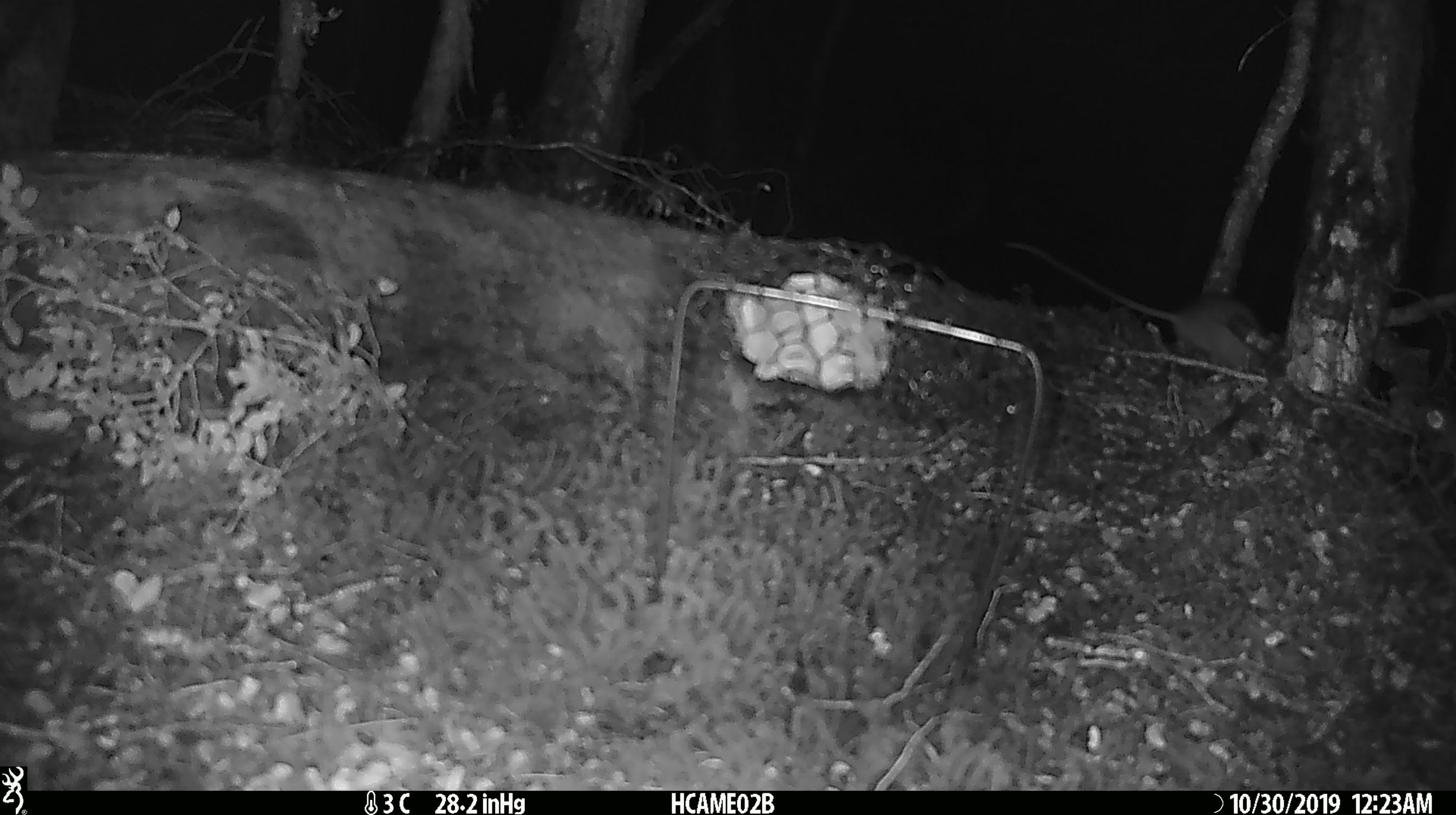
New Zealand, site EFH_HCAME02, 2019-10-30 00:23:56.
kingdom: Animalia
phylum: Chordata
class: Mammalia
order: Rodentia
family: Muridae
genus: Rattus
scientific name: Rattus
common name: rat